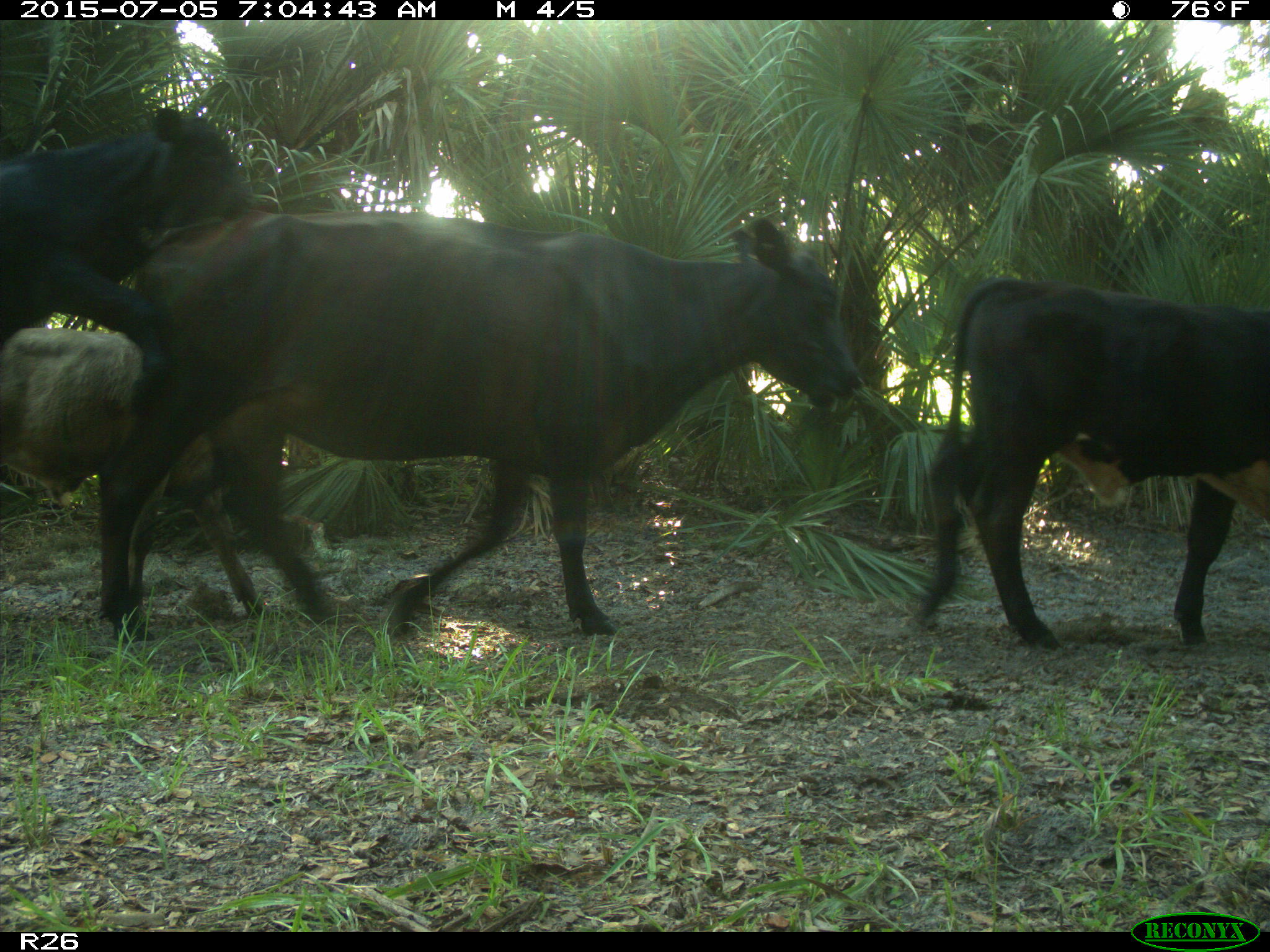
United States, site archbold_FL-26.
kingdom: Animalia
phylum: Chordata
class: Mammalia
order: Artiodactyla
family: Bovidae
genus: Bos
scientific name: Bos taurus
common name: domestic cow